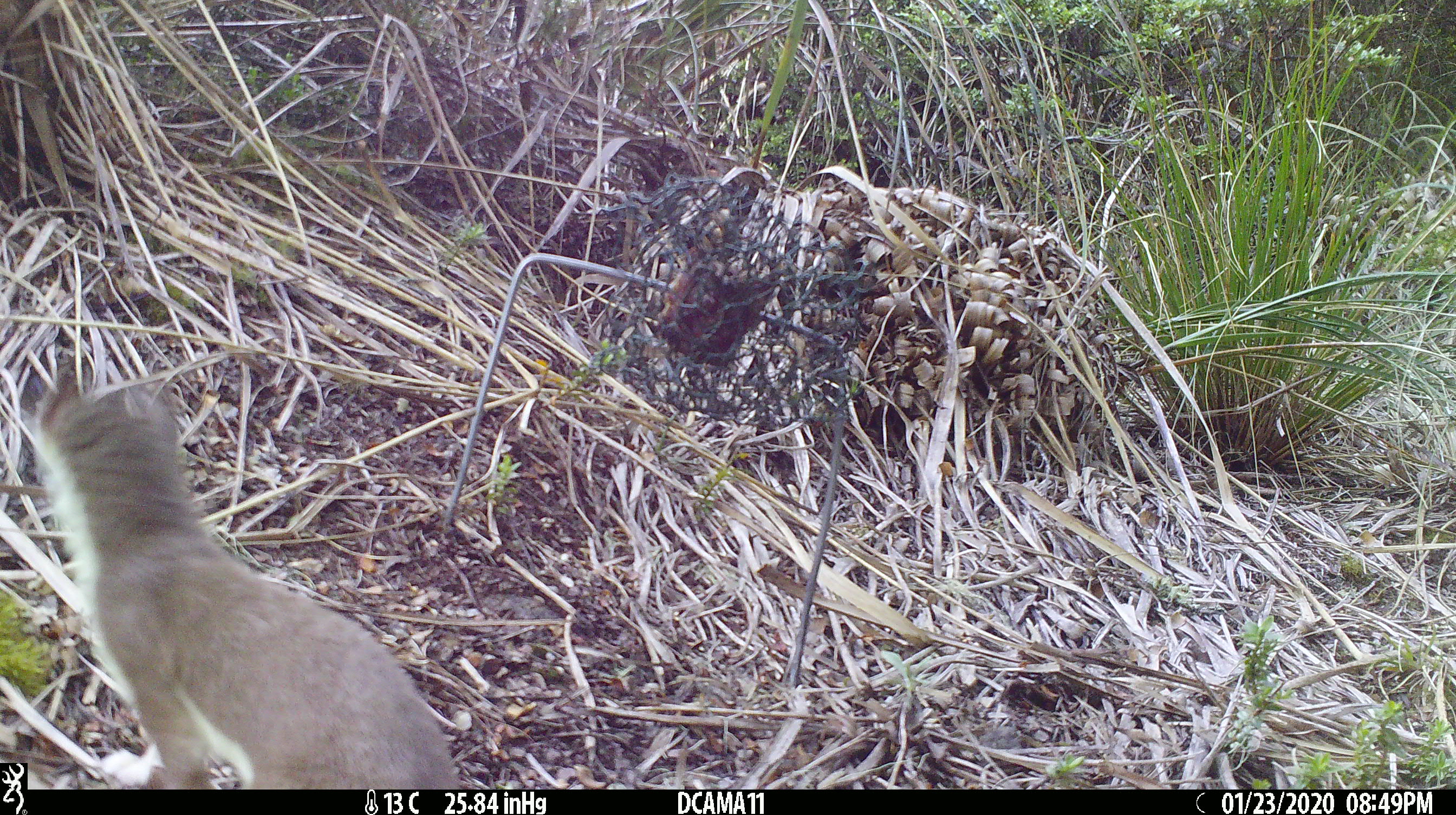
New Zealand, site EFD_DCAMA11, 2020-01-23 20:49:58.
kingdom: Animalia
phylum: Chordata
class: Mammalia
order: Carnivora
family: Mustelidae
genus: Mustela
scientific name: Mustela erminea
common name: stoat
Stoat (Mustela erminea).